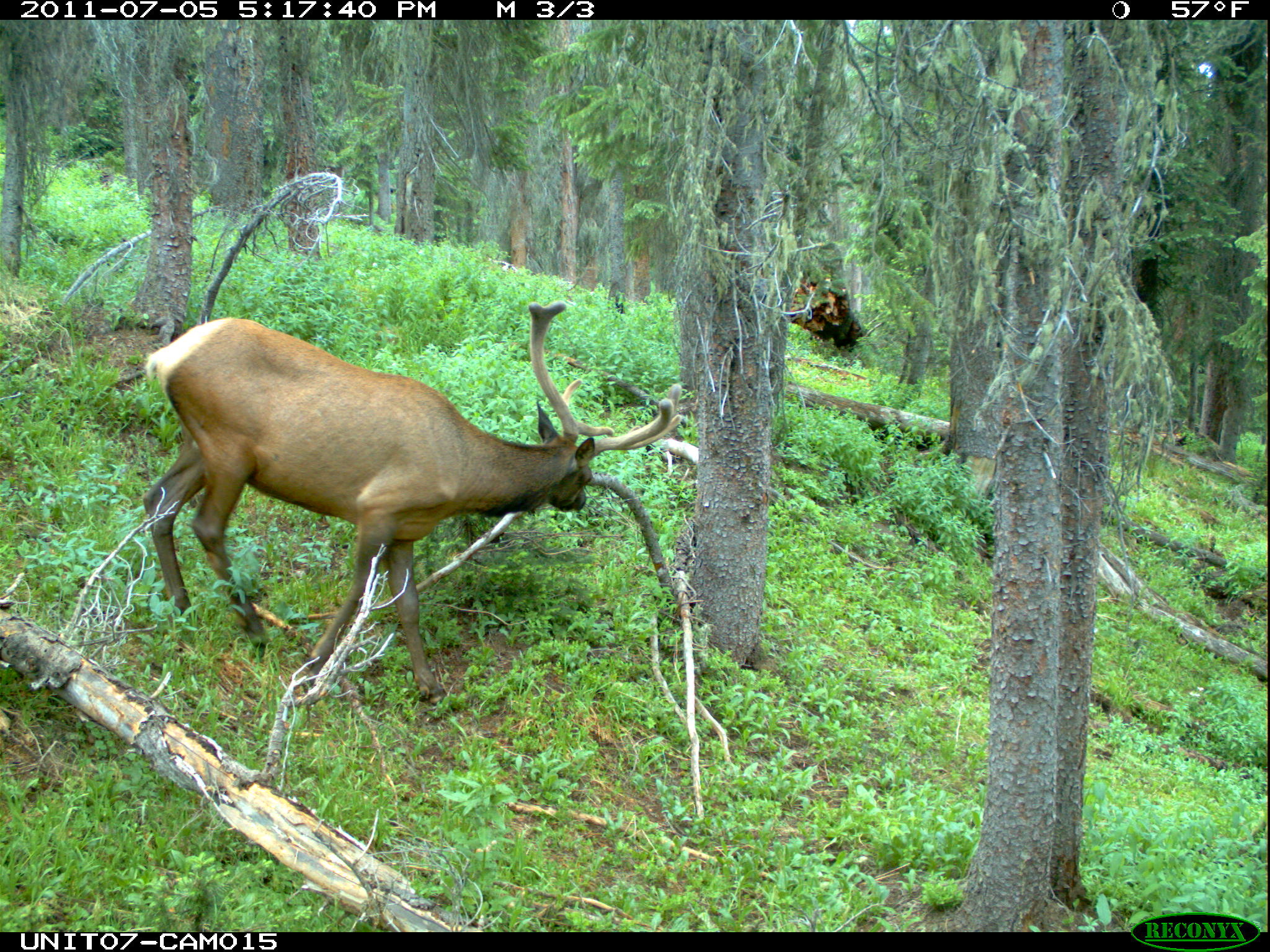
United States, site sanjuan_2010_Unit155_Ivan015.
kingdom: Animalia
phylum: Chordata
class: Mammalia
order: Artiodactyla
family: Cervidae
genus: Cervus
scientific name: Cervus elaphus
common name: red deer